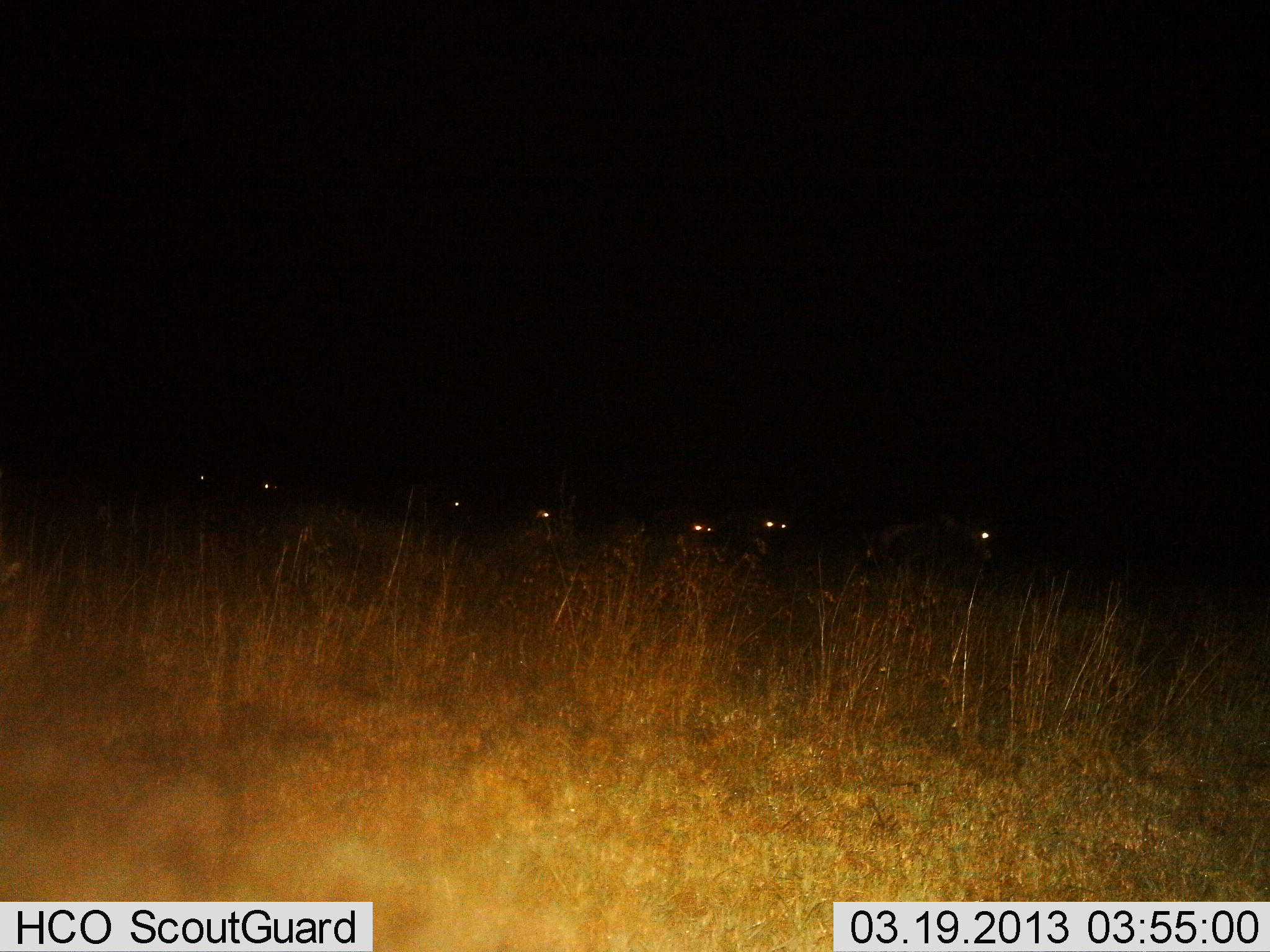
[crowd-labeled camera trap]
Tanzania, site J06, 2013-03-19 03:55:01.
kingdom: Animalia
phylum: Chordata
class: Mammalia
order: Artiodactyla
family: Bovidae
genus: Connochaetes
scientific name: Connochaetes taurinus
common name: blue wildebeest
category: wildebeest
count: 7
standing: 14%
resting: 0%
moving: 86%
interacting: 0%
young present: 0%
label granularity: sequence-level